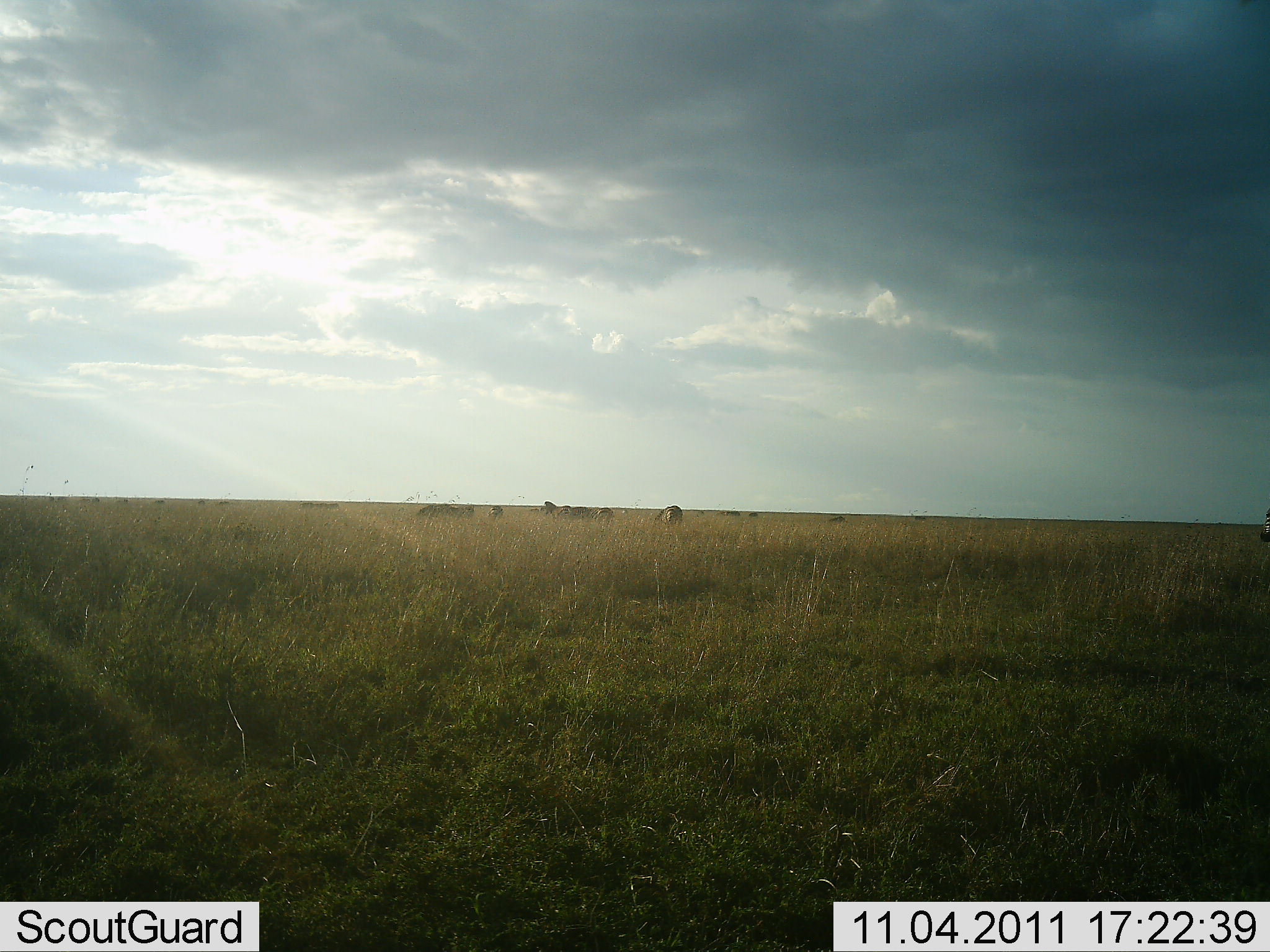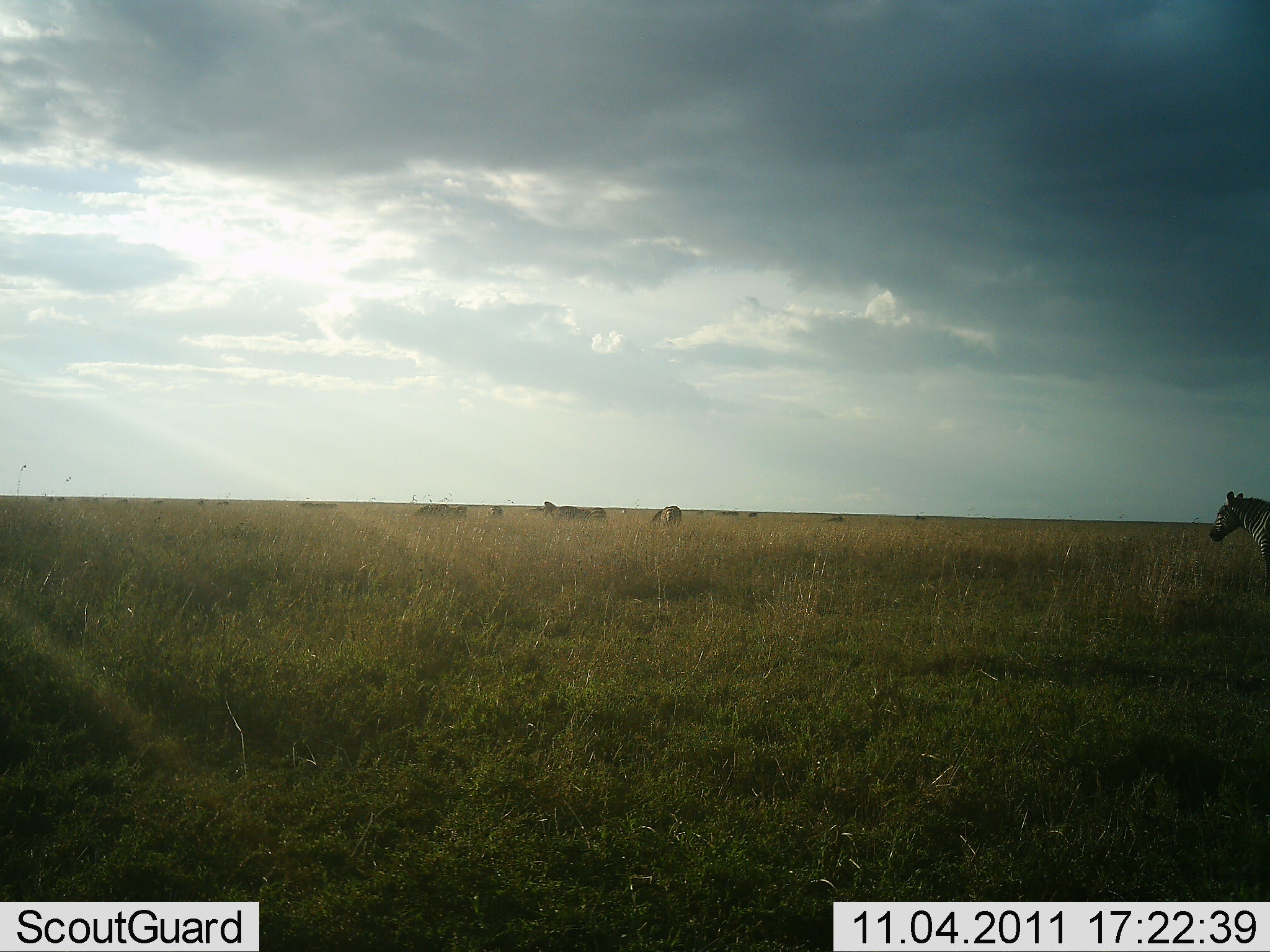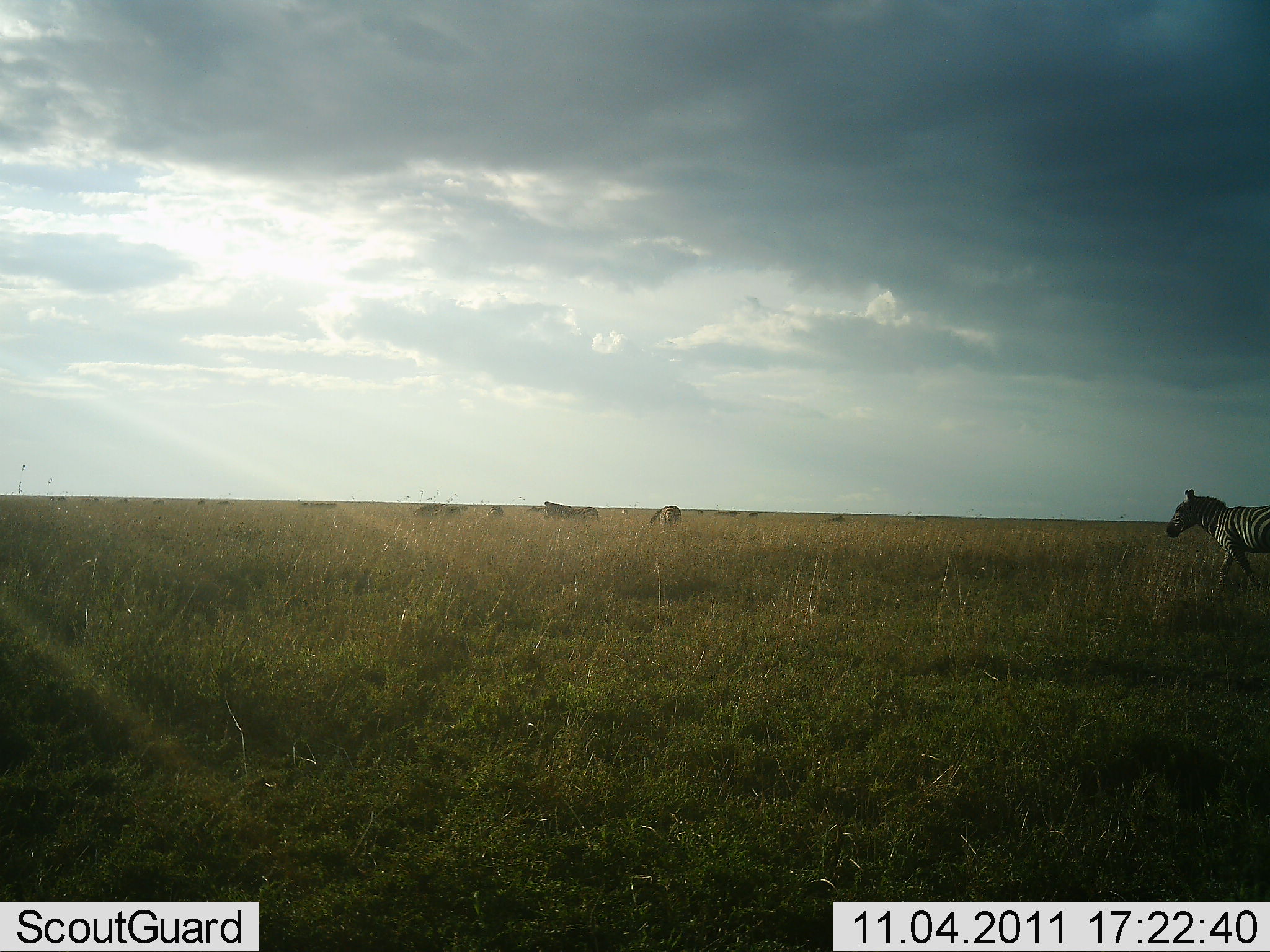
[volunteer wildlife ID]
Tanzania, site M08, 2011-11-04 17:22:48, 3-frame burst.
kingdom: Animalia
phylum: Chordata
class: Mammalia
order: Perissodactyla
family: Equidae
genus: Equus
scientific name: Equus quagga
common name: plains zebra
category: zebra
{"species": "zebra (plains zebra) (Equus quagga)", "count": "1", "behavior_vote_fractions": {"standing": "27%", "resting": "0%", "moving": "82%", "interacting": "0%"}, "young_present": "0%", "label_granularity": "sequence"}